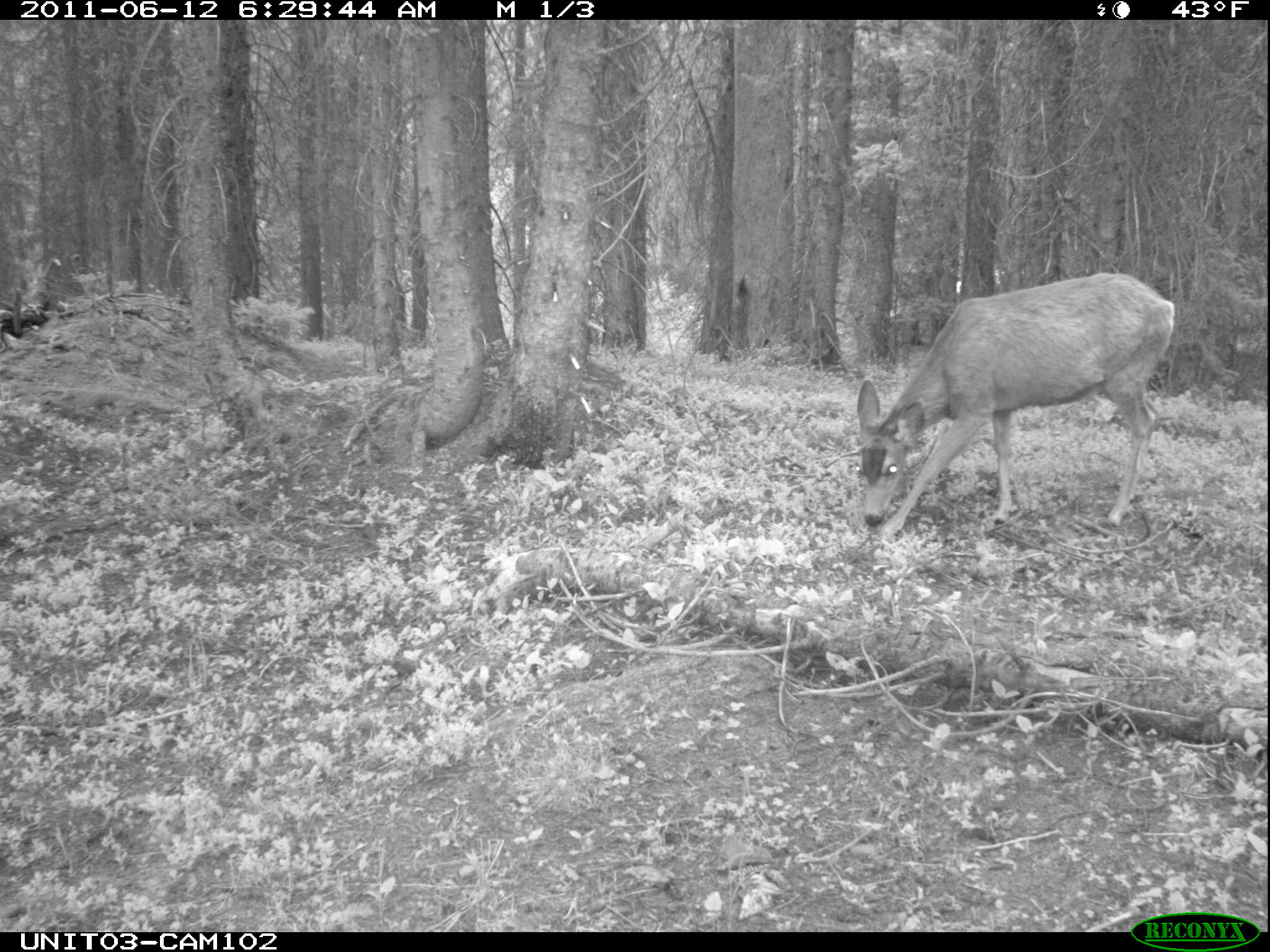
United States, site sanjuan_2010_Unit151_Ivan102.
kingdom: Animalia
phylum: Chordata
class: Mammalia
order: Artiodactyla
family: Cervidae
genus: Odocoileus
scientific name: Odocoileus hemionus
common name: mule deer